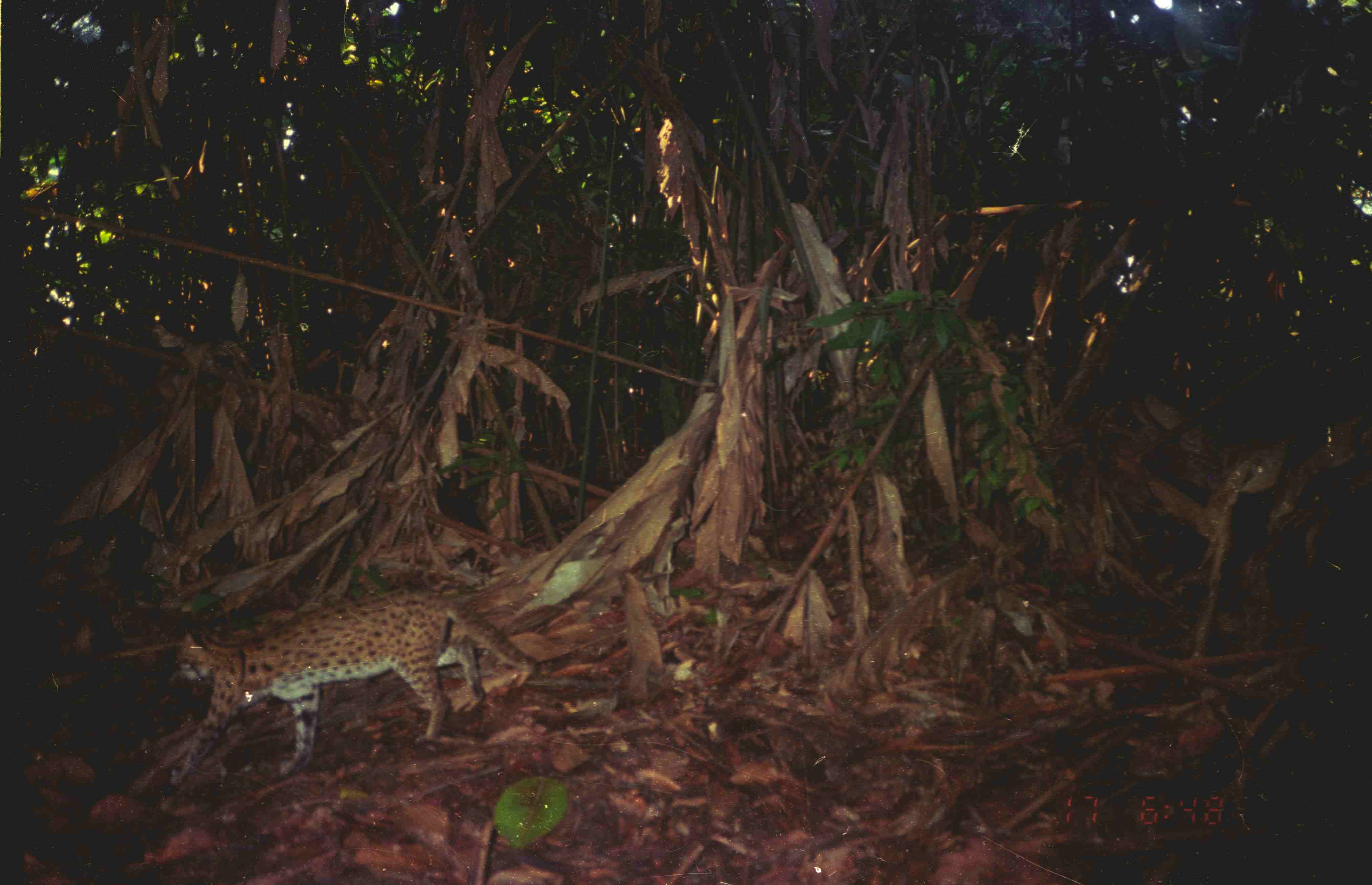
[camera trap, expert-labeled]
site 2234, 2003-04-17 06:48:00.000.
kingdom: Animalia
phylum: Chordata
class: Mammalia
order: Carnivora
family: Felidae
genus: Prionailurus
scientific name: Prionailurus bengalensis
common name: mainland leopard cat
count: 1